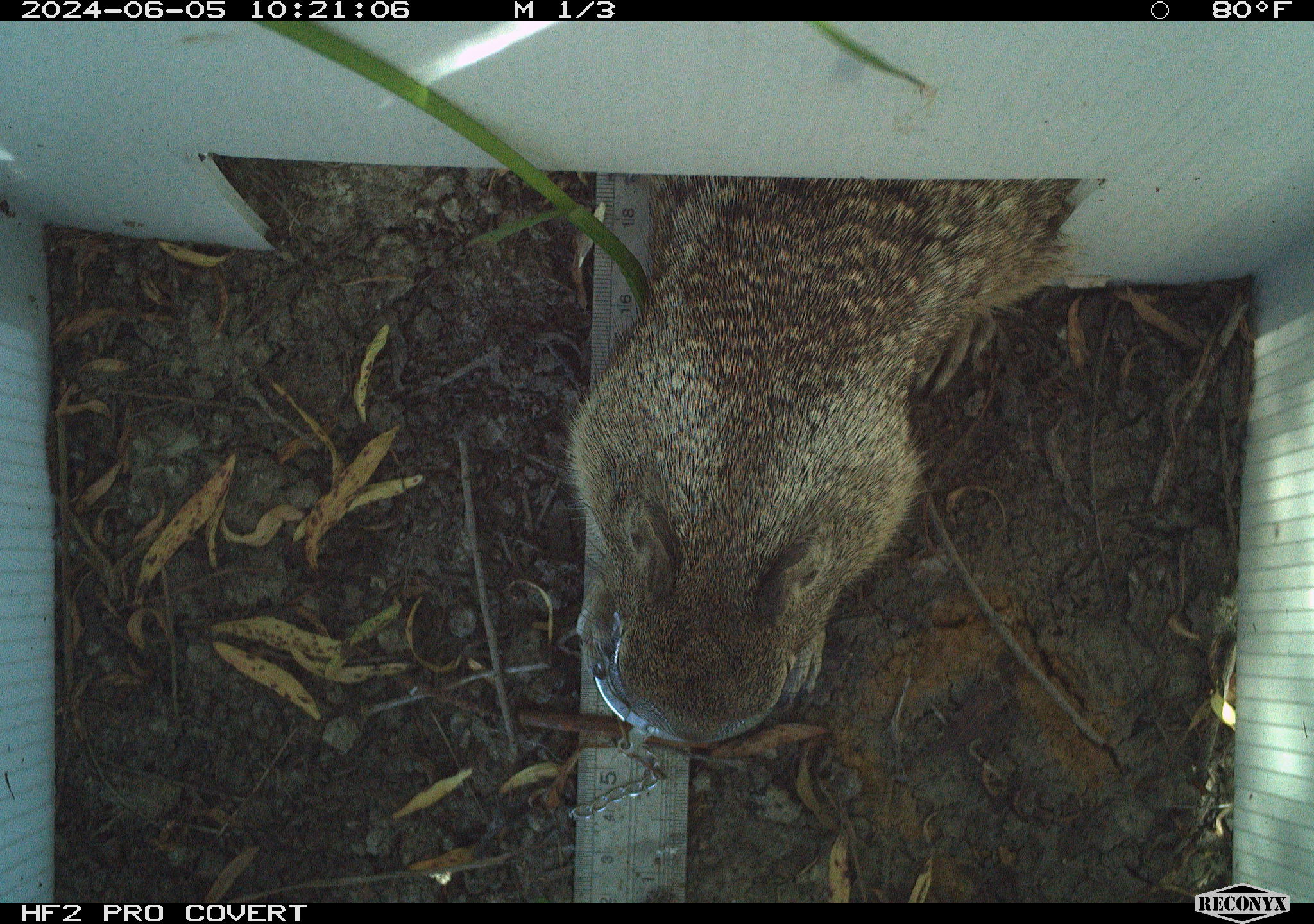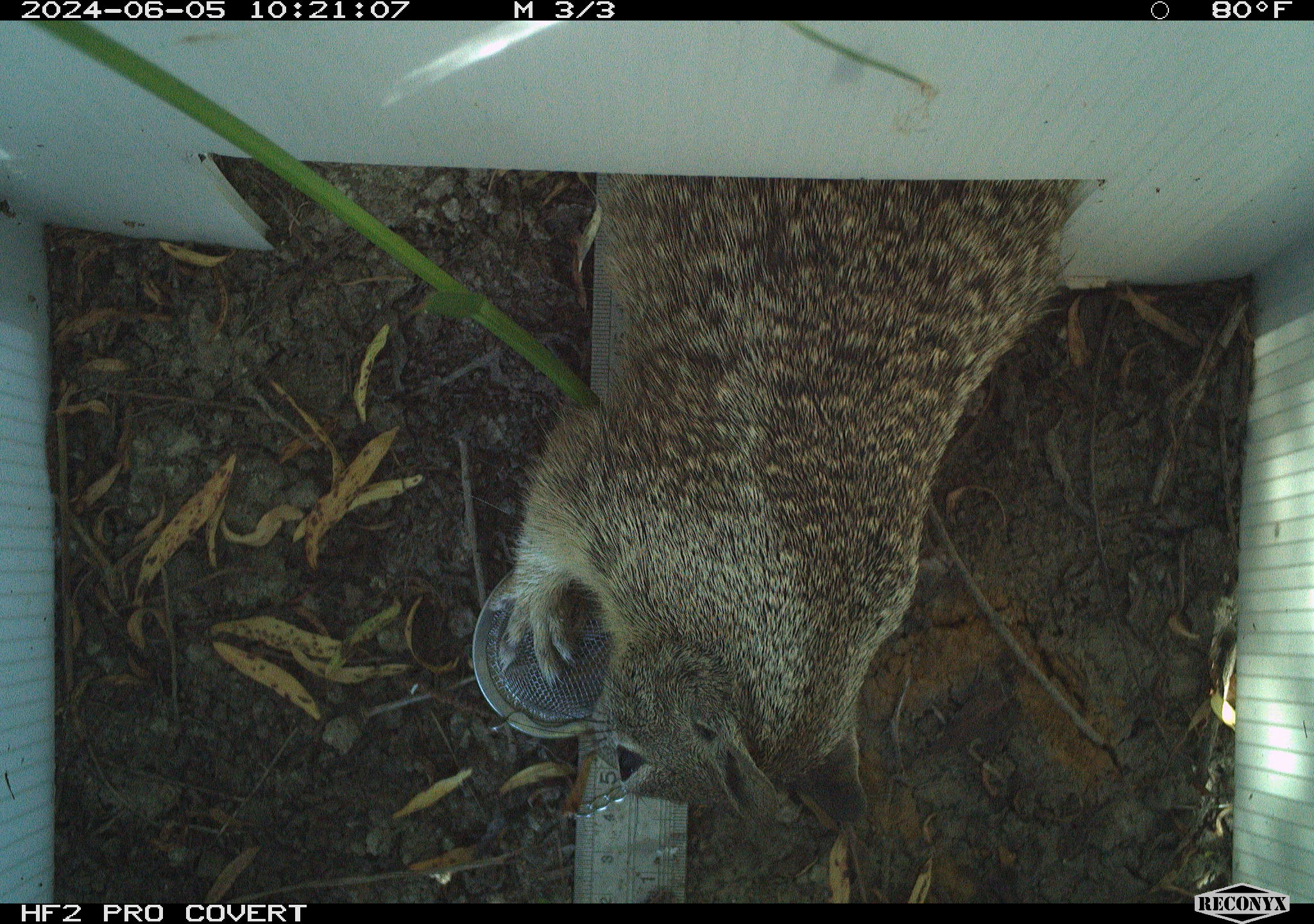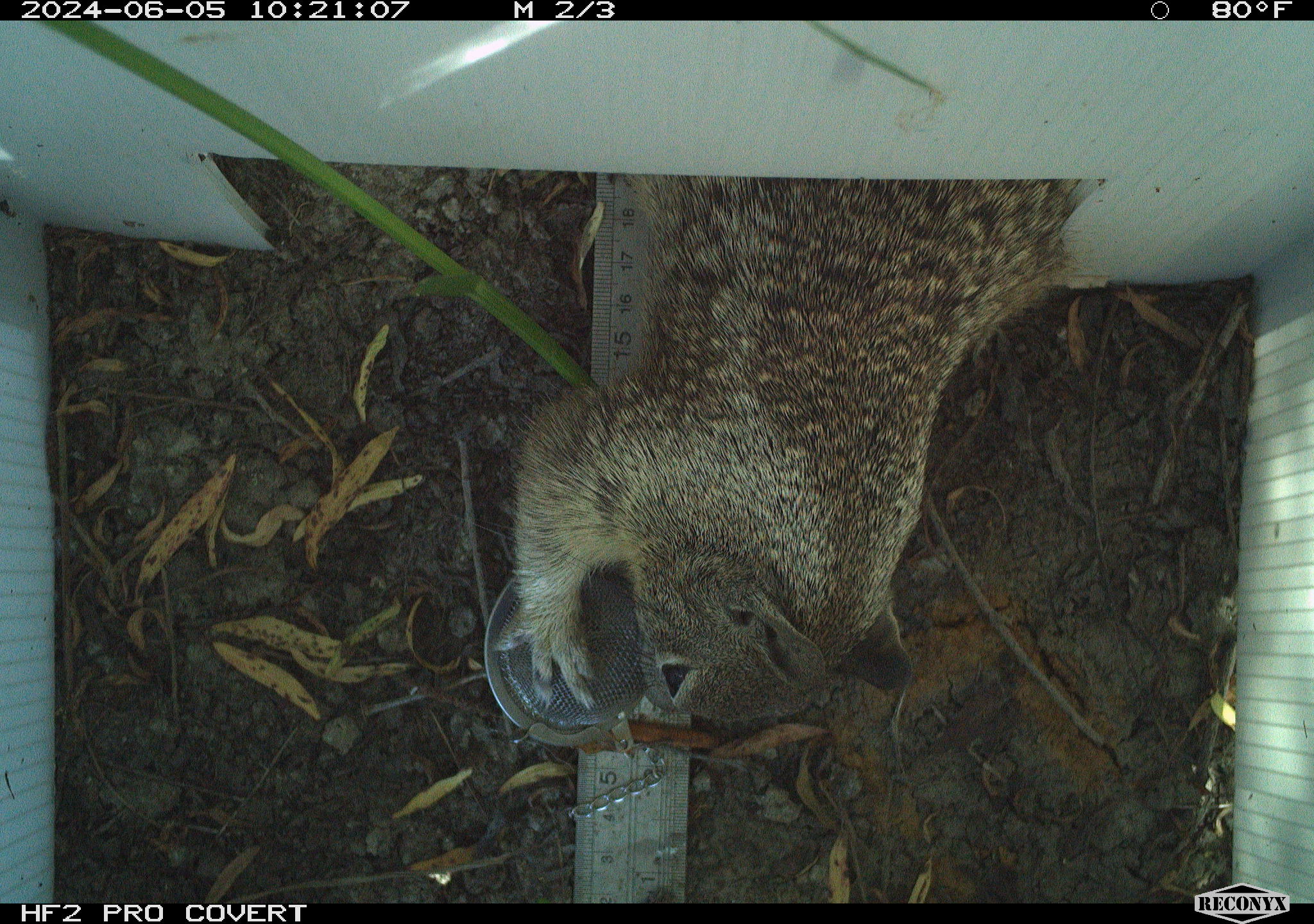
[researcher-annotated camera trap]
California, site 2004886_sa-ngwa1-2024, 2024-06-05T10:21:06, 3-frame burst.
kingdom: Animalia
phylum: Chordata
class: Mammalia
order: Rodentia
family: Sciuridae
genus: Otospermophilus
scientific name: Otospermophilus beecheyi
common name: california ground squirrel